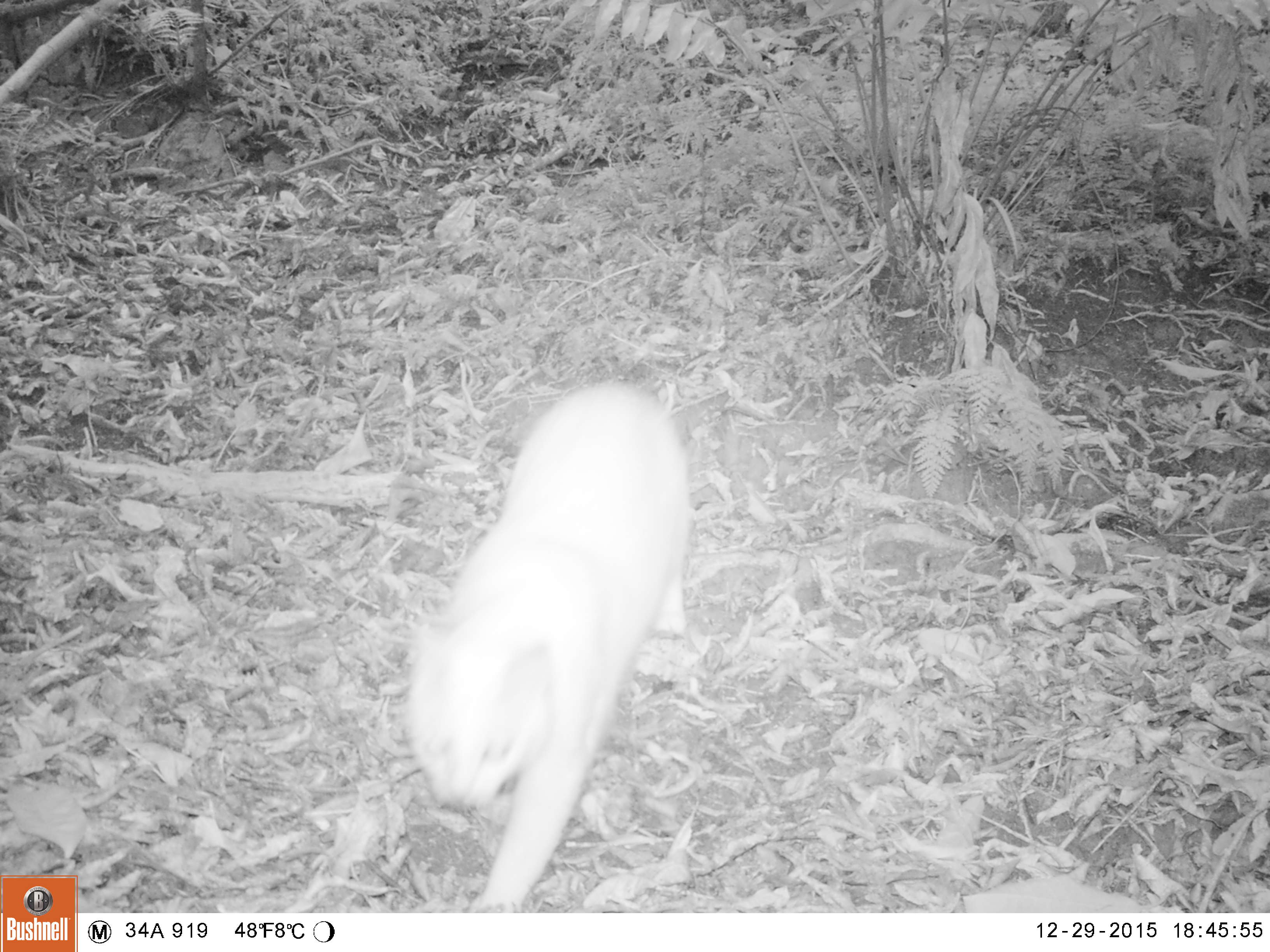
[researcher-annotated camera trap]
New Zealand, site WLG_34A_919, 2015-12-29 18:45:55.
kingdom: Animalia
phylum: Chordata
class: Mammalia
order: Carnivora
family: Felidae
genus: Felis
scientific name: Felis catus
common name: domestic cat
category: cat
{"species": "cat (domestic cat) (Felis catus)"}